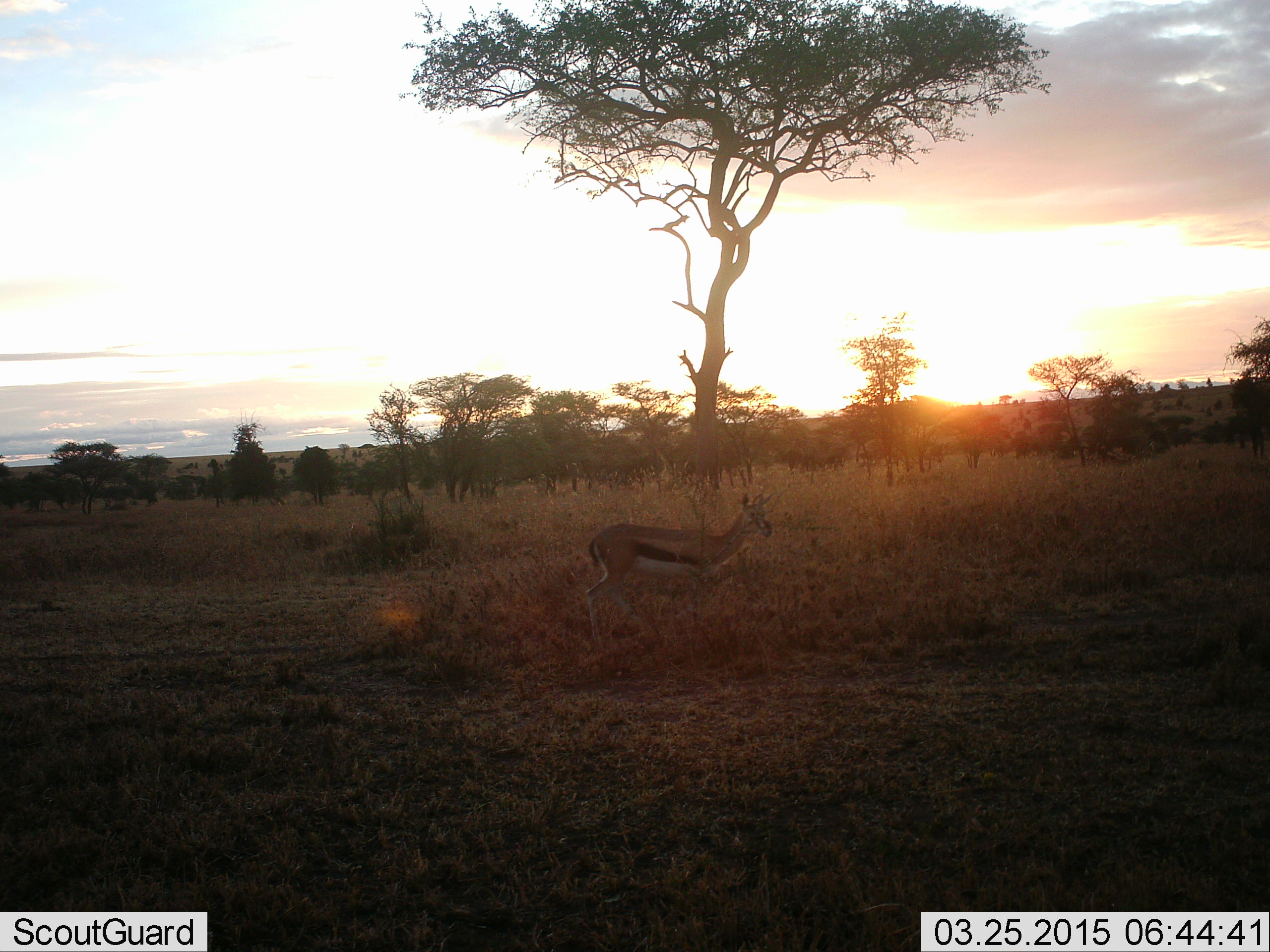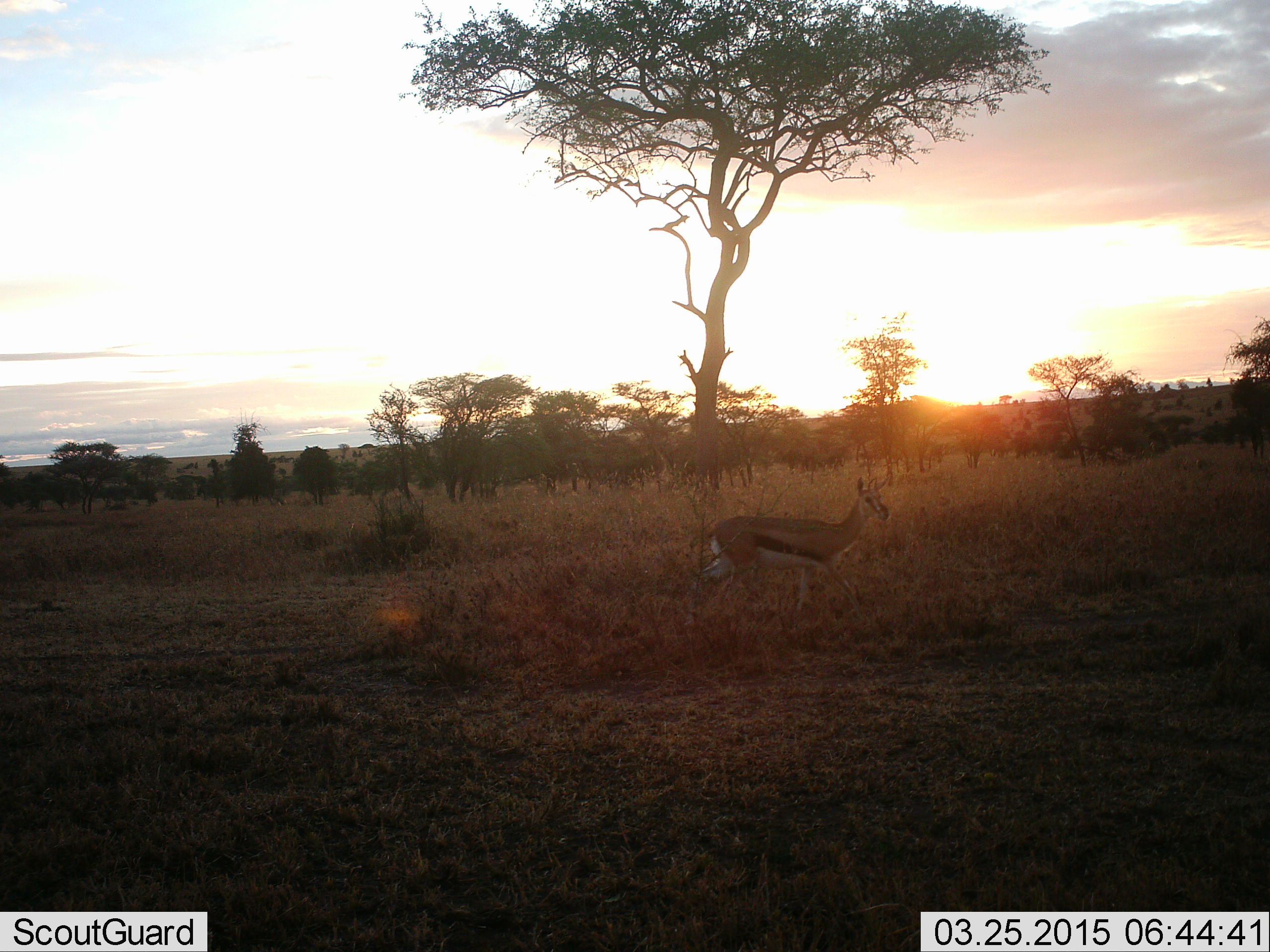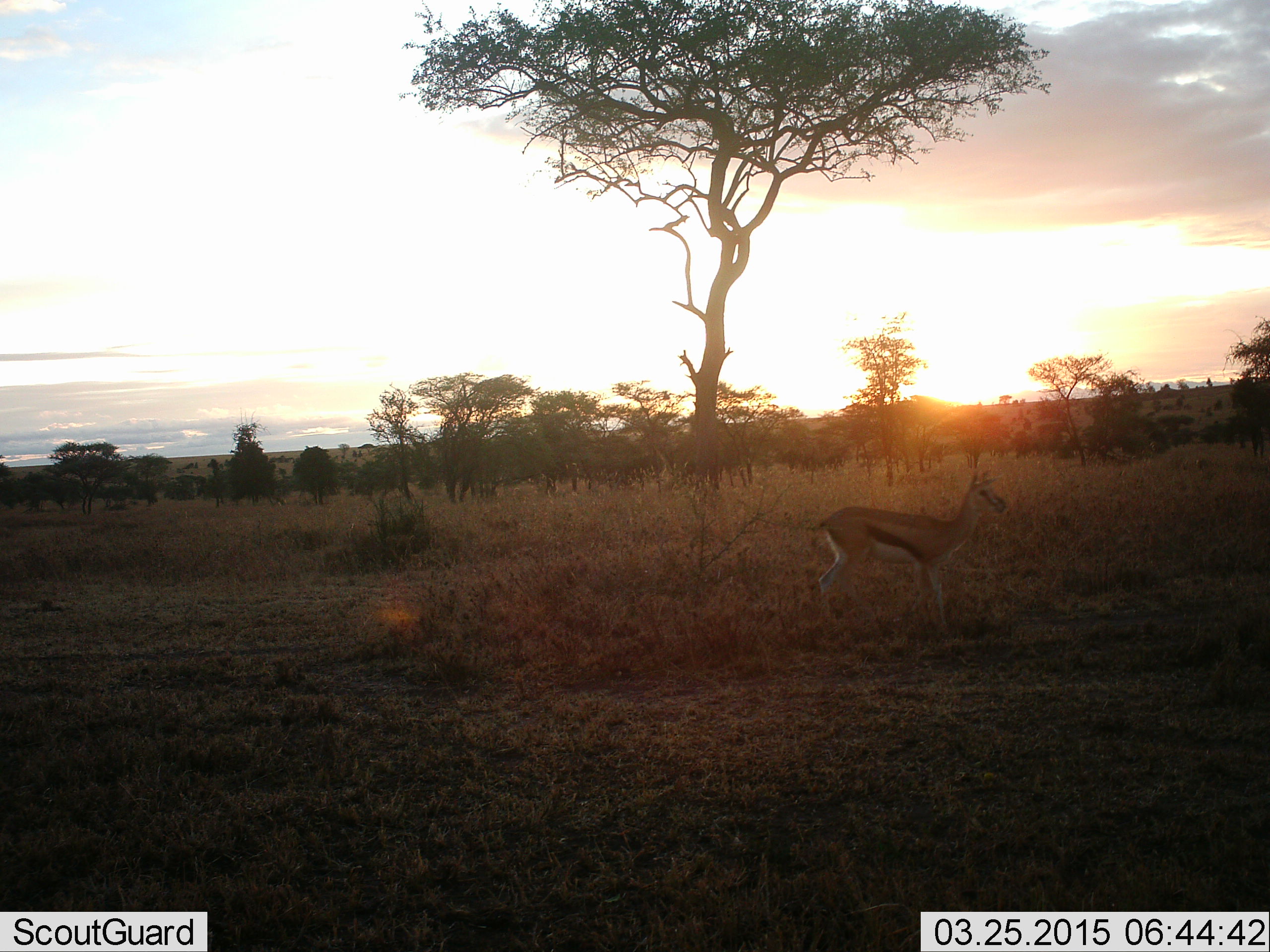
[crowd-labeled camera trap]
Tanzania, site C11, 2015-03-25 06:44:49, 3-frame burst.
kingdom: Animalia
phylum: Chordata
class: Mammalia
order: Artiodactyla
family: Bovidae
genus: Eudorcas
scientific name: Eudorcas thomsonii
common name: thomson's gazelle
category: gazellethomsons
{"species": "gazellethomsons (thomson's gazelle) (Eudorcas thomsonii)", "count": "1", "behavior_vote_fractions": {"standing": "20%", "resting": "0%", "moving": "80%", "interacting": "0%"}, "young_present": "0%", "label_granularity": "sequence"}